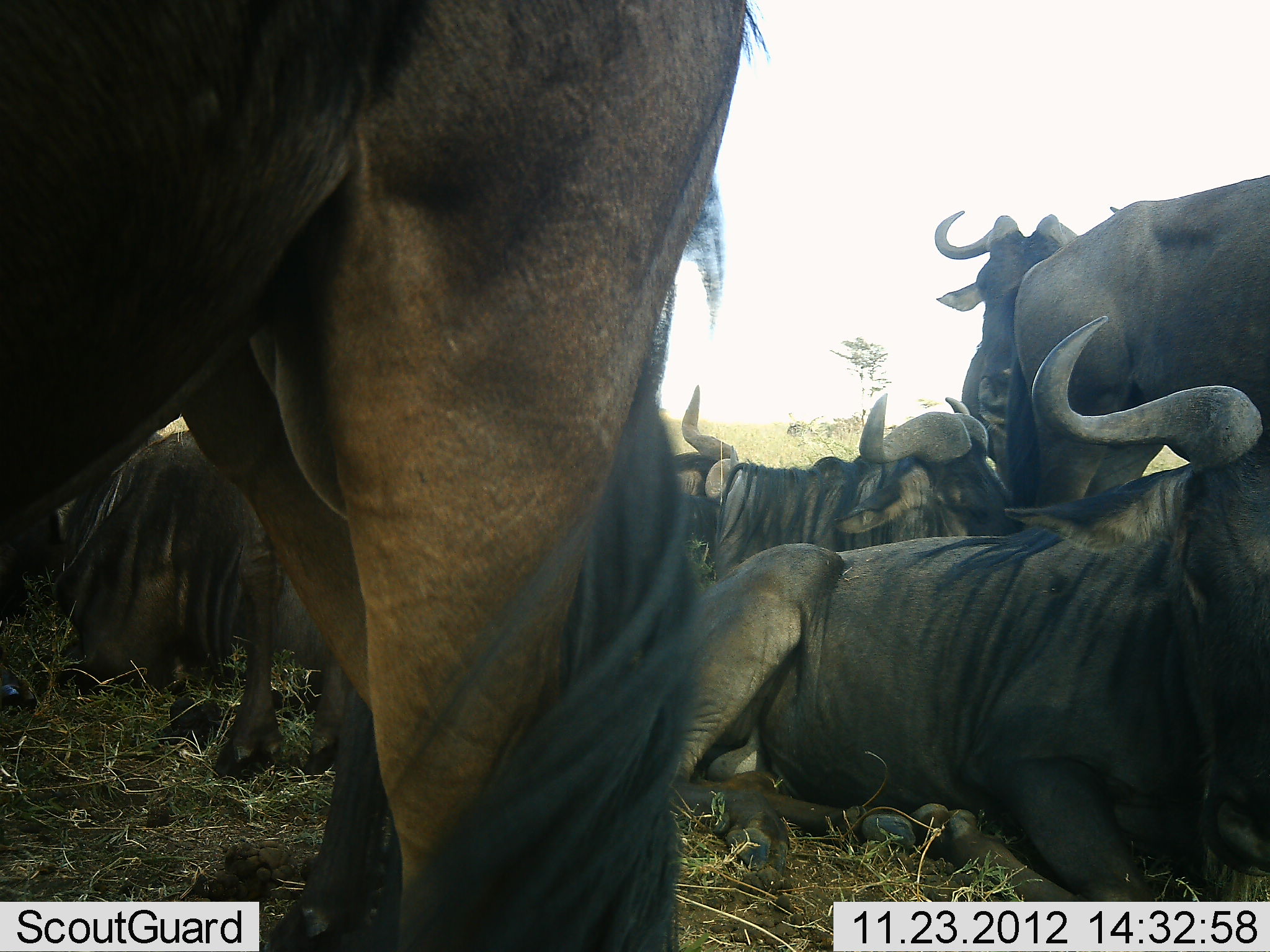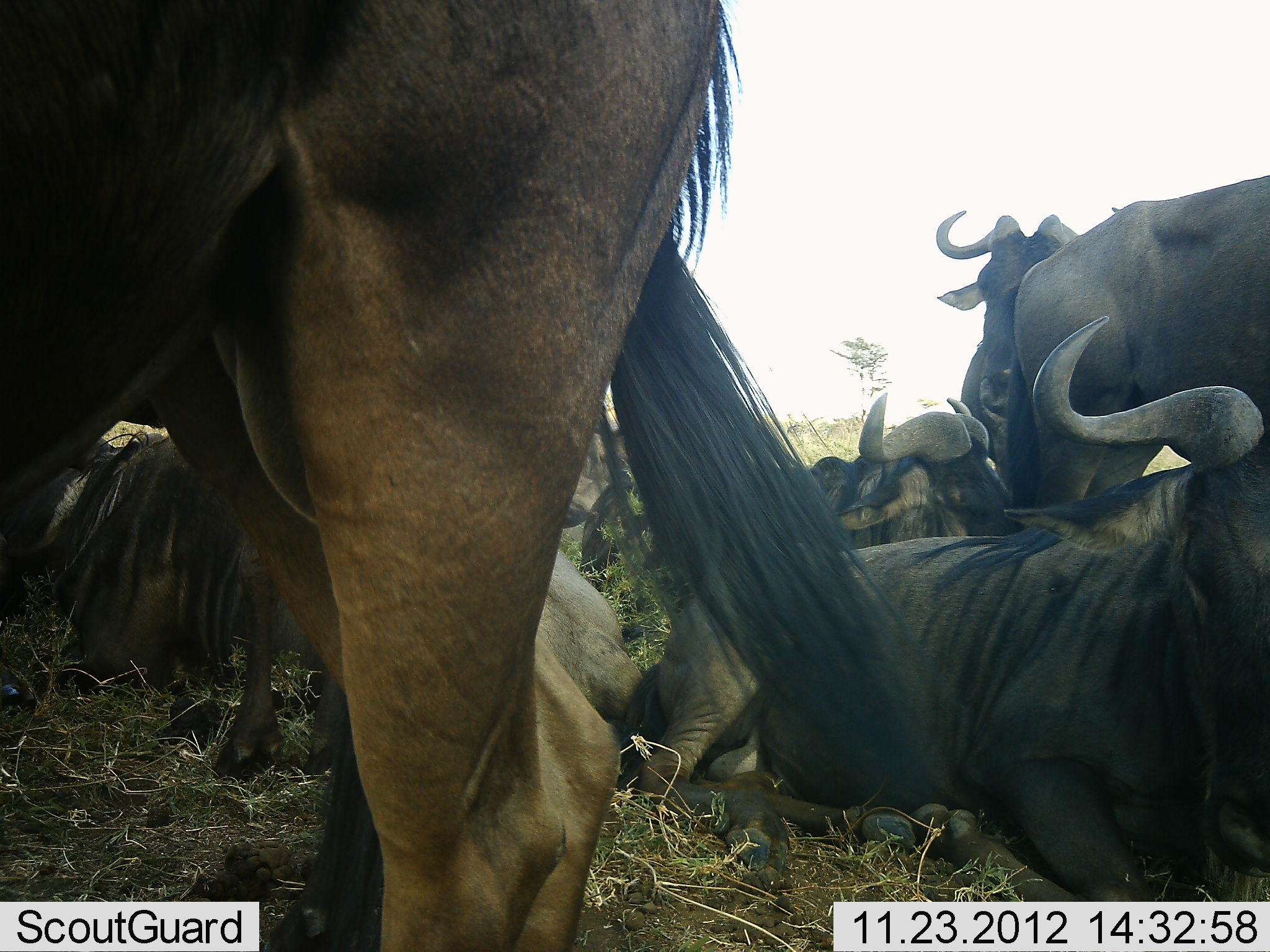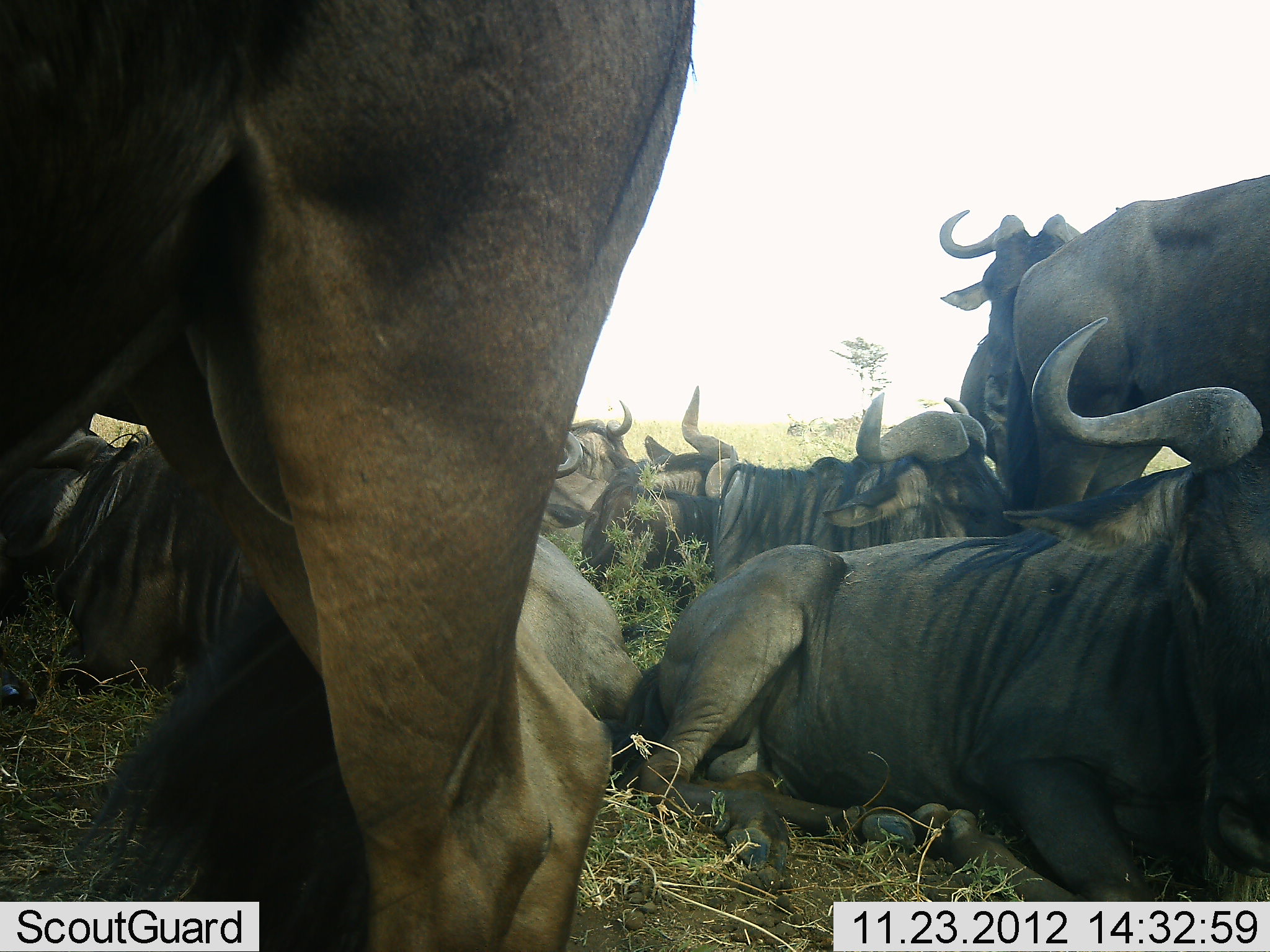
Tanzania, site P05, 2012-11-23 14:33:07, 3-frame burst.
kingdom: Animalia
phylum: Chordata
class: Mammalia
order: Artiodactyla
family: Bovidae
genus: Connochaetes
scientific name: Connochaetes taurinus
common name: blue wildebeest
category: wildebeest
Wildebeest (blue wildebeest) (Connochaetes taurinus), count 8. Behavior (volunteer vote fractions): standing 60%, resting 100%, moving 0%, interacting 0%. Young present (vote fraction): 0%. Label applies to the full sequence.